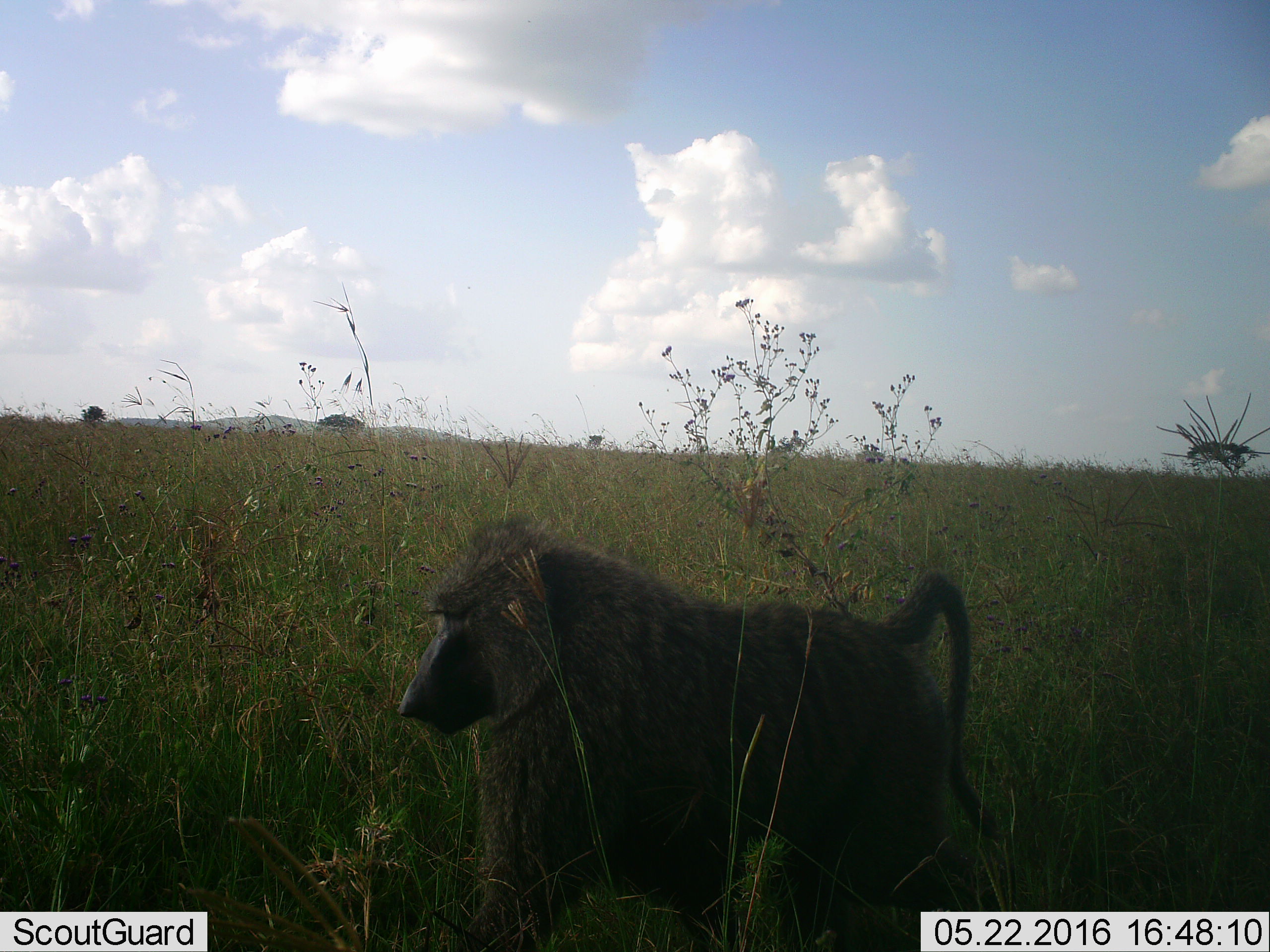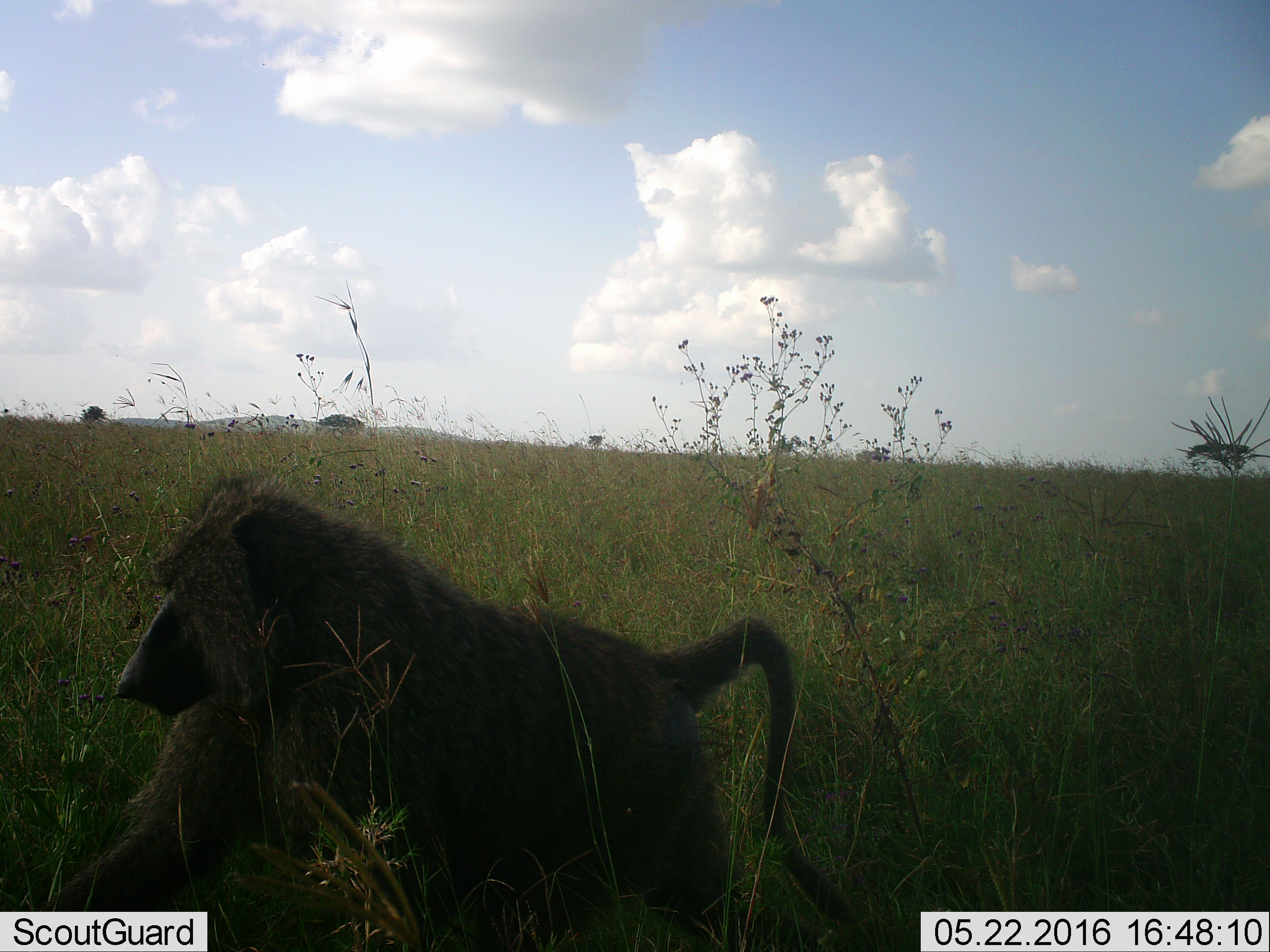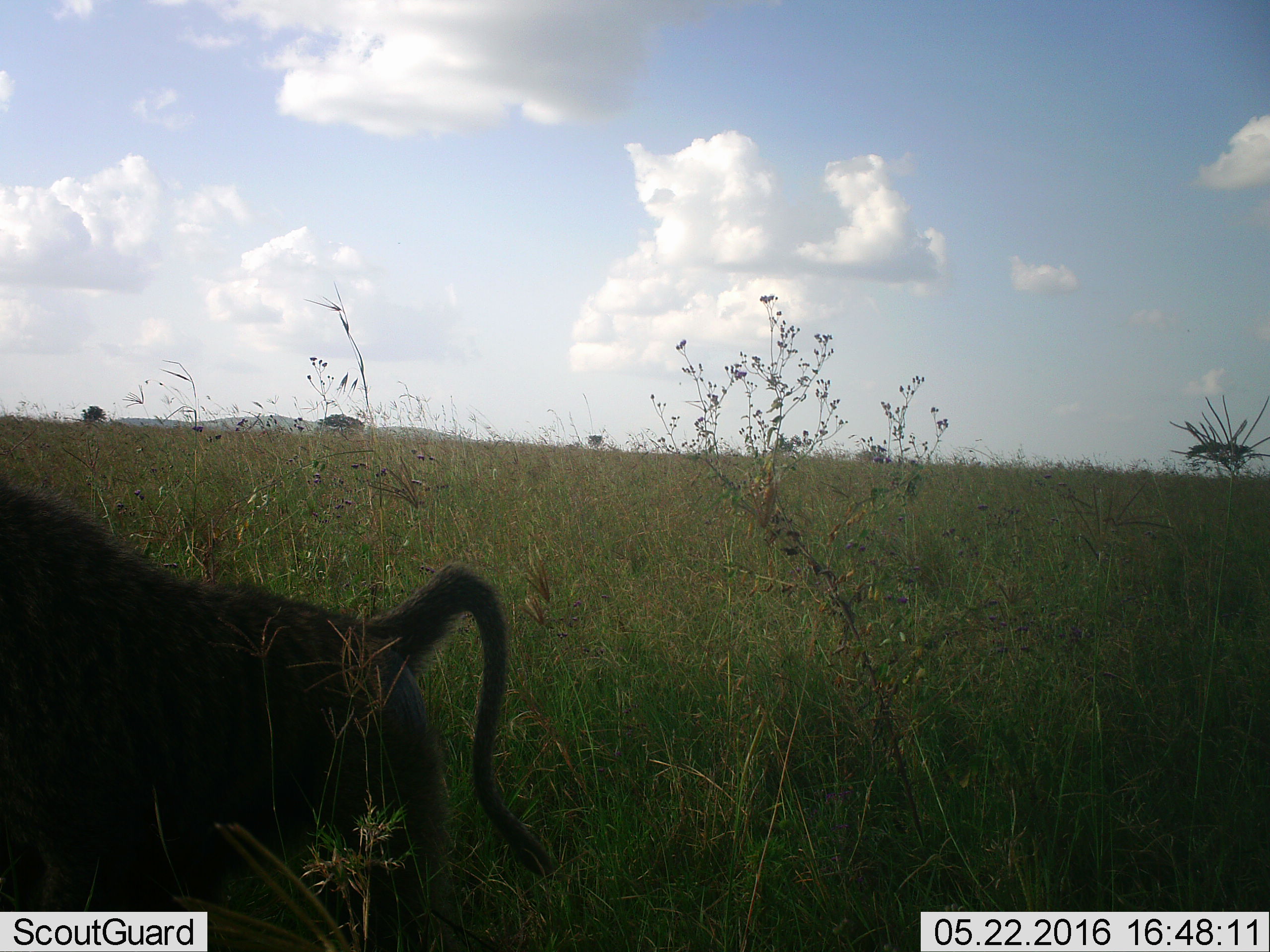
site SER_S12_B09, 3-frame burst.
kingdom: Animalia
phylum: Chordata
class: Mammalia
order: Primates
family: Cercopithecidae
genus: Papio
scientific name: Papio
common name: baboon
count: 1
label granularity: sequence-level